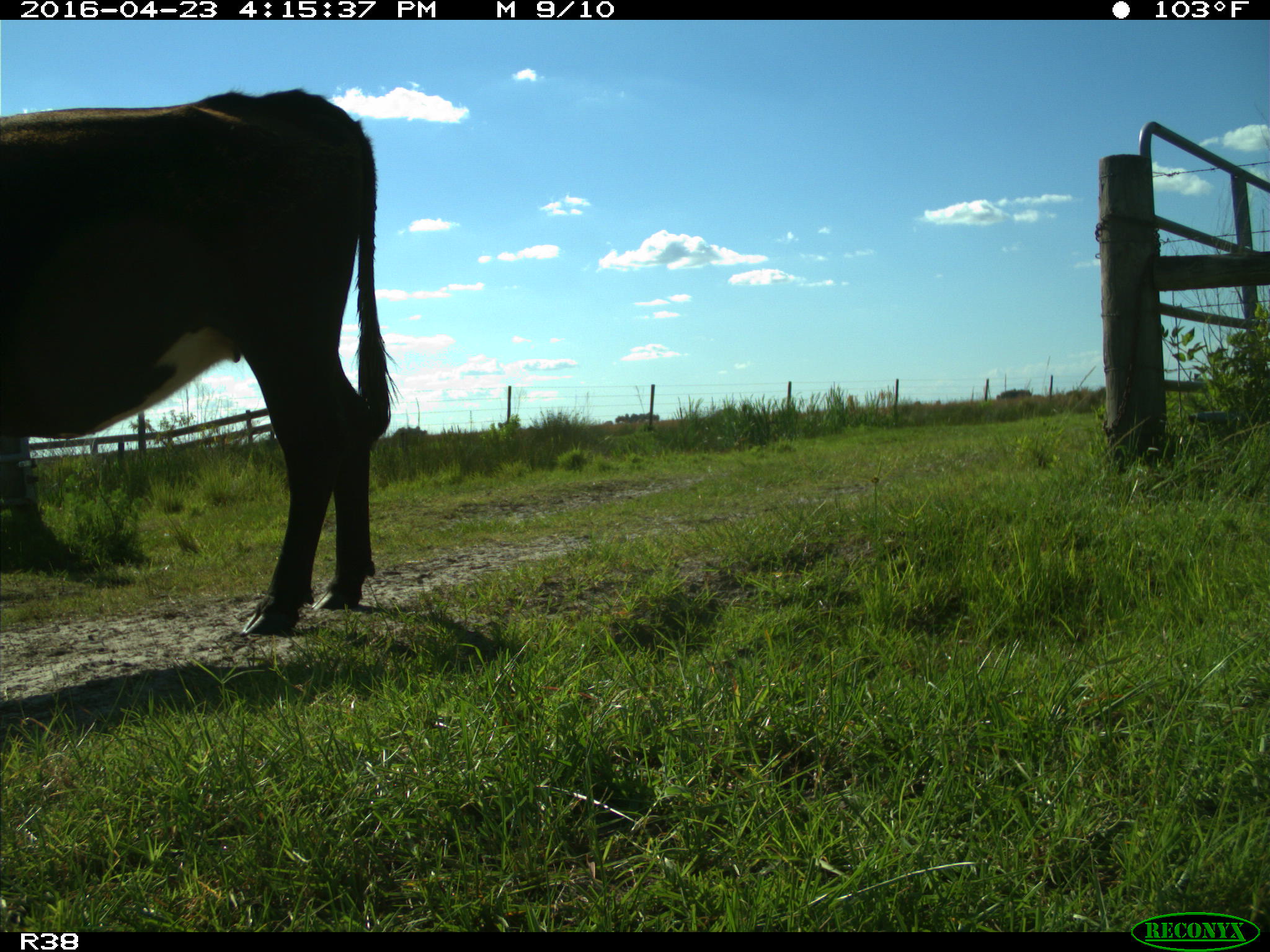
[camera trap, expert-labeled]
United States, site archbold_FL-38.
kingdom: Animalia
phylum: Chordata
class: Mammalia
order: Artiodactyla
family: Bovidae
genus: Bos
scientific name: Bos taurus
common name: domestic cow